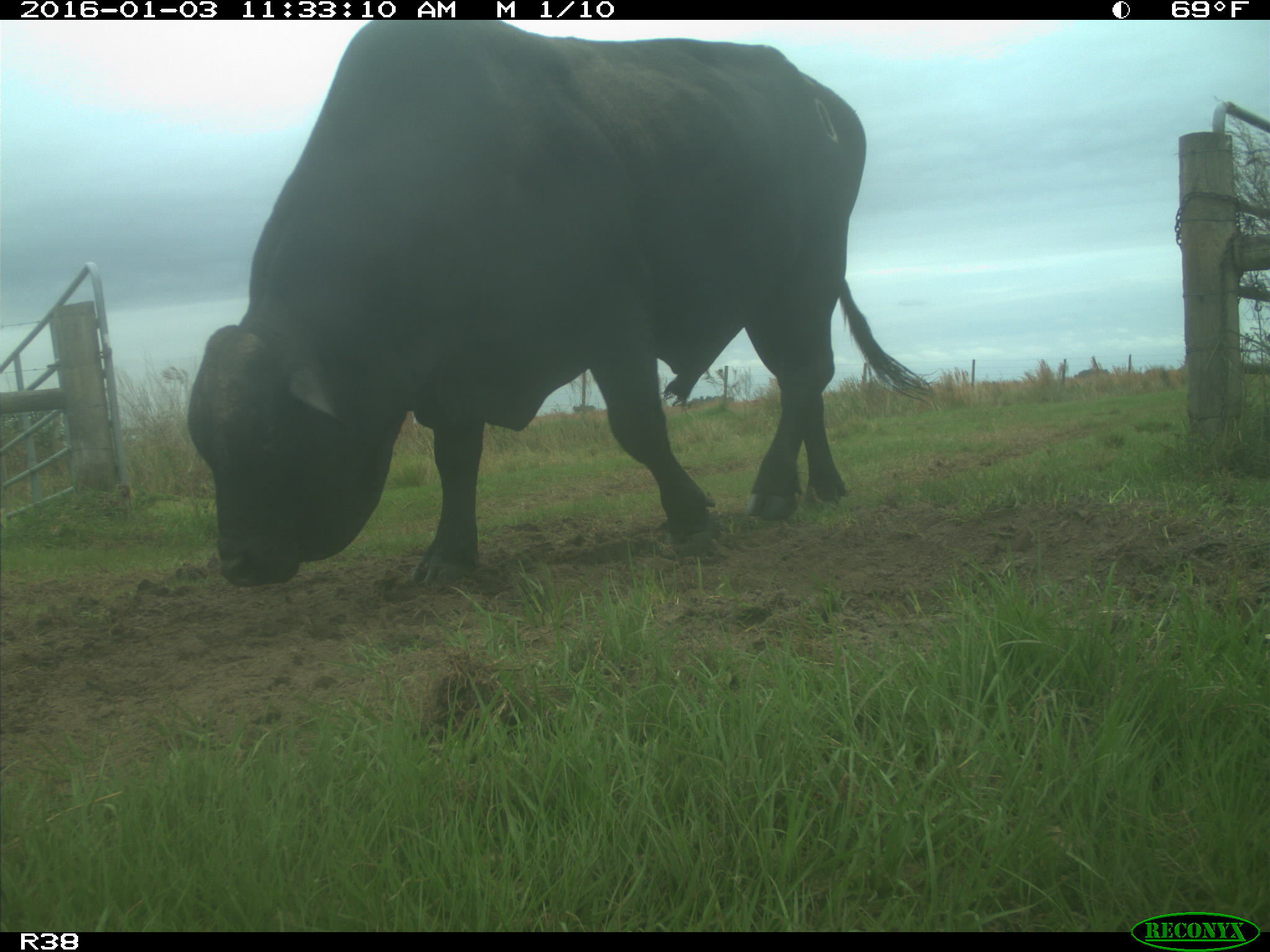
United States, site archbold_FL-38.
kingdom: Animalia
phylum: Chordata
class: Mammalia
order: Artiodactyla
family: Bovidae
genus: Bos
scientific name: Bos taurus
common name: domestic cow